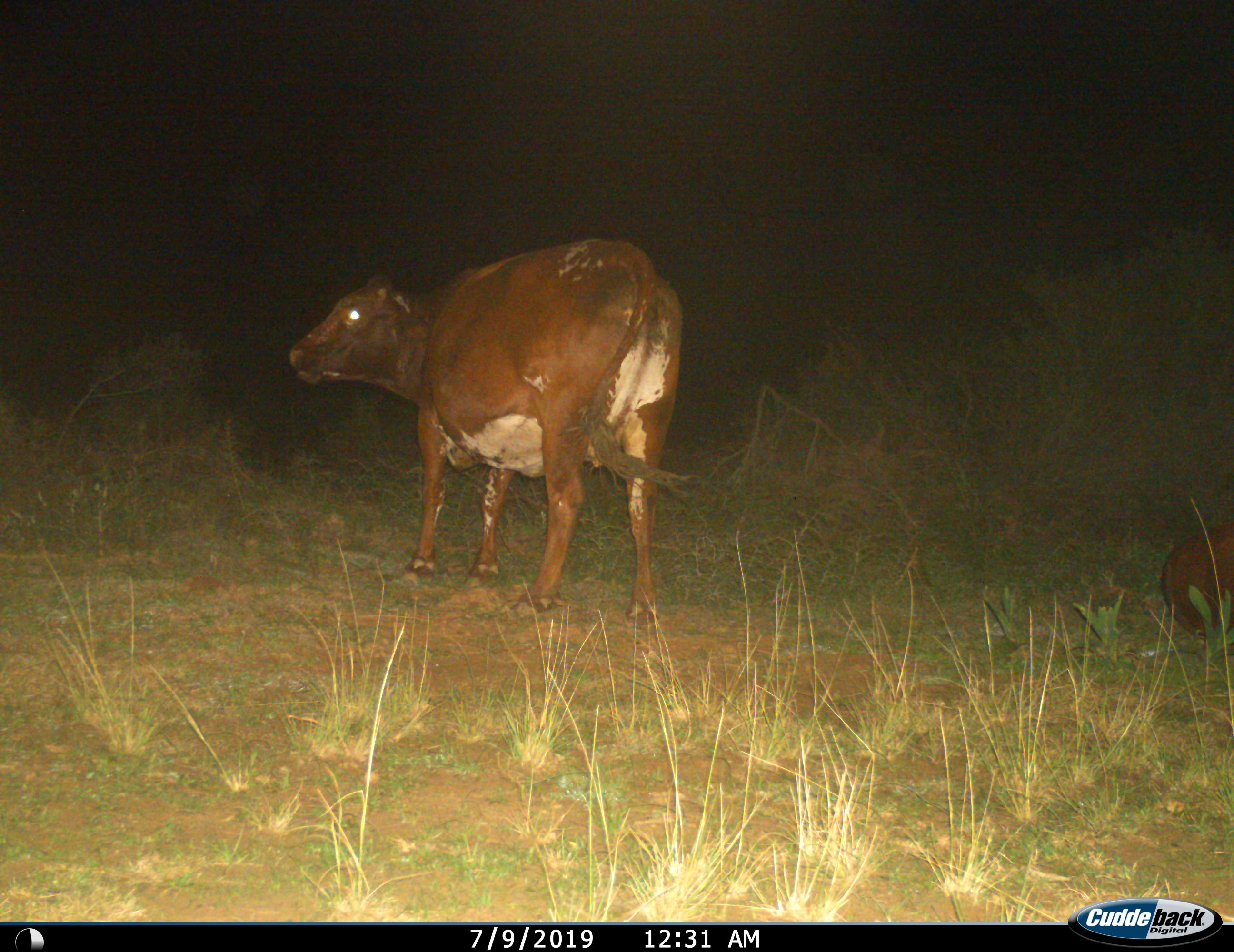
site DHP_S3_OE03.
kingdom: Animalia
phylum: Chordata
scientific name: Vertebrata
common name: domestic animal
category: domesticanimal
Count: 2.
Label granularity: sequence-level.